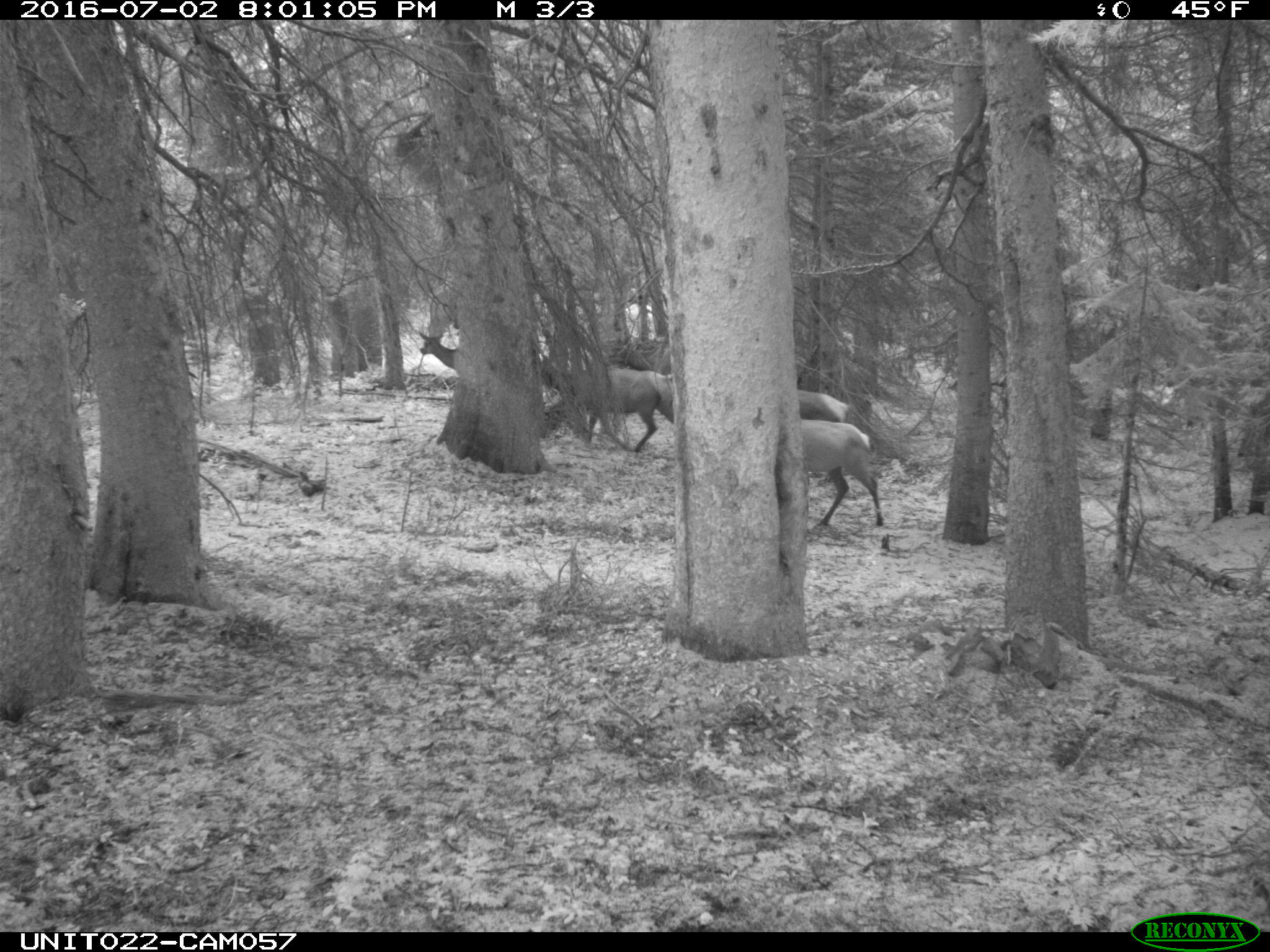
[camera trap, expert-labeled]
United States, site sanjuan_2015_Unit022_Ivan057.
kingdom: Animalia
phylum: Chordata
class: Mammalia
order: Artiodactyla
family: Cervidae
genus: Cervus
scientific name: Cervus elaphus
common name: red deer